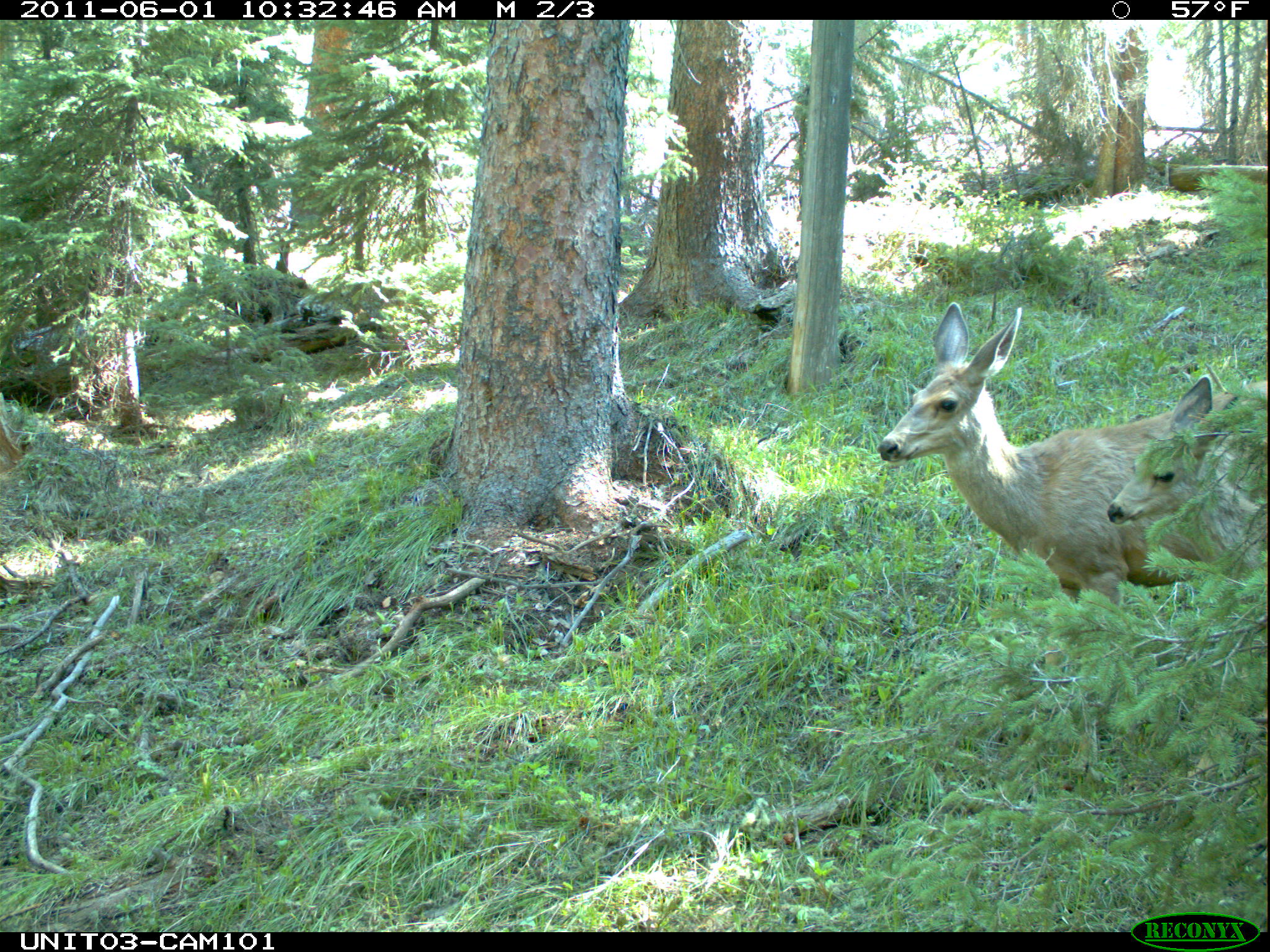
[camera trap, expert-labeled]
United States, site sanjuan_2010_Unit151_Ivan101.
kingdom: Animalia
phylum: Chordata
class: Mammalia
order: Artiodactyla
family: Cervidae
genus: Odocoileus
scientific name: Odocoileus hemionus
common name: mule deer